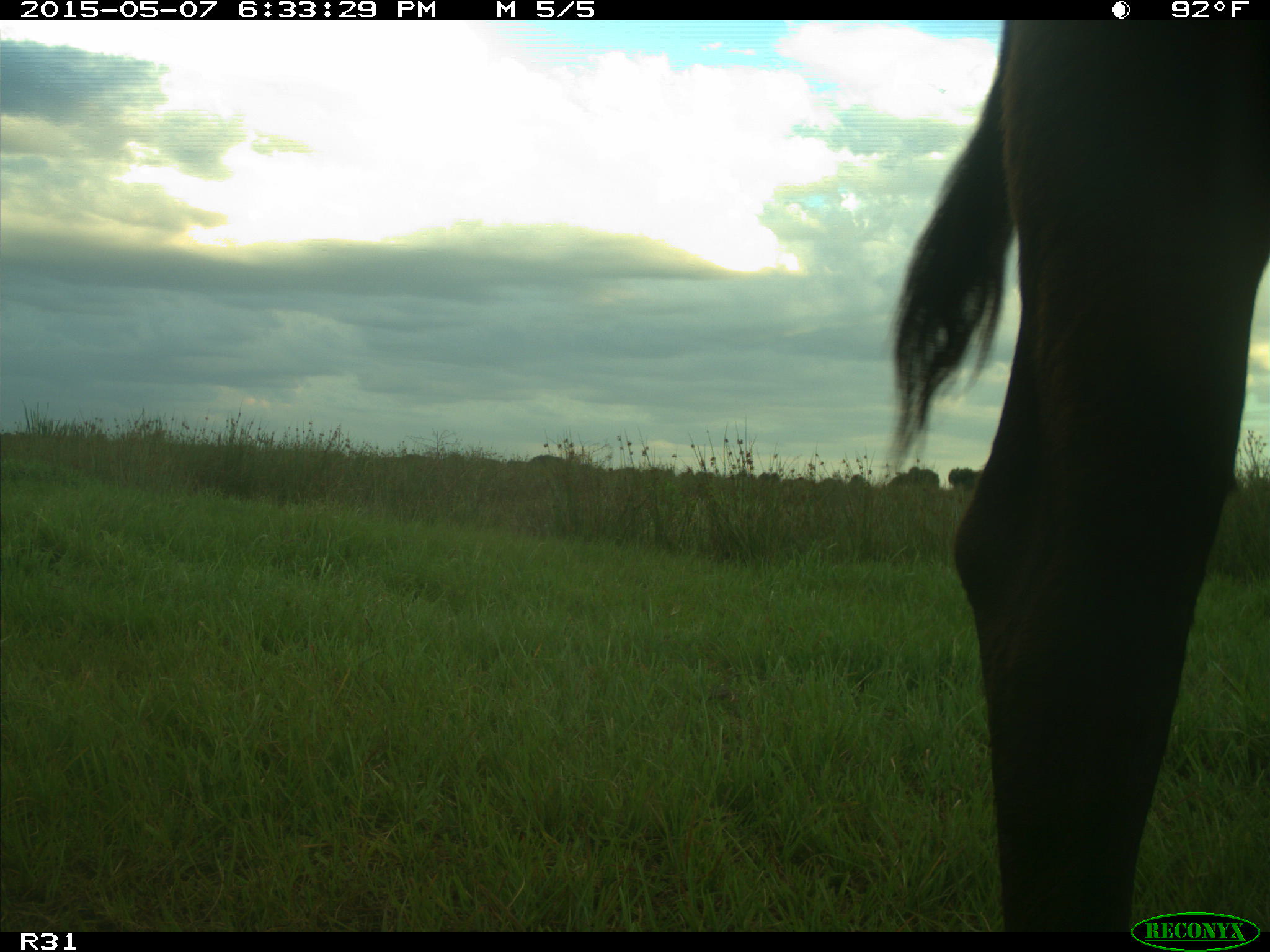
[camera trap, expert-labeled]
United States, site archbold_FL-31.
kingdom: Animalia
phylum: Chordata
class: Mammalia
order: Artiodactyla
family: Bovidae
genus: Bos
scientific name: Bos taurus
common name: domestic cow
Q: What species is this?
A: Bos taurus (domestic cow).